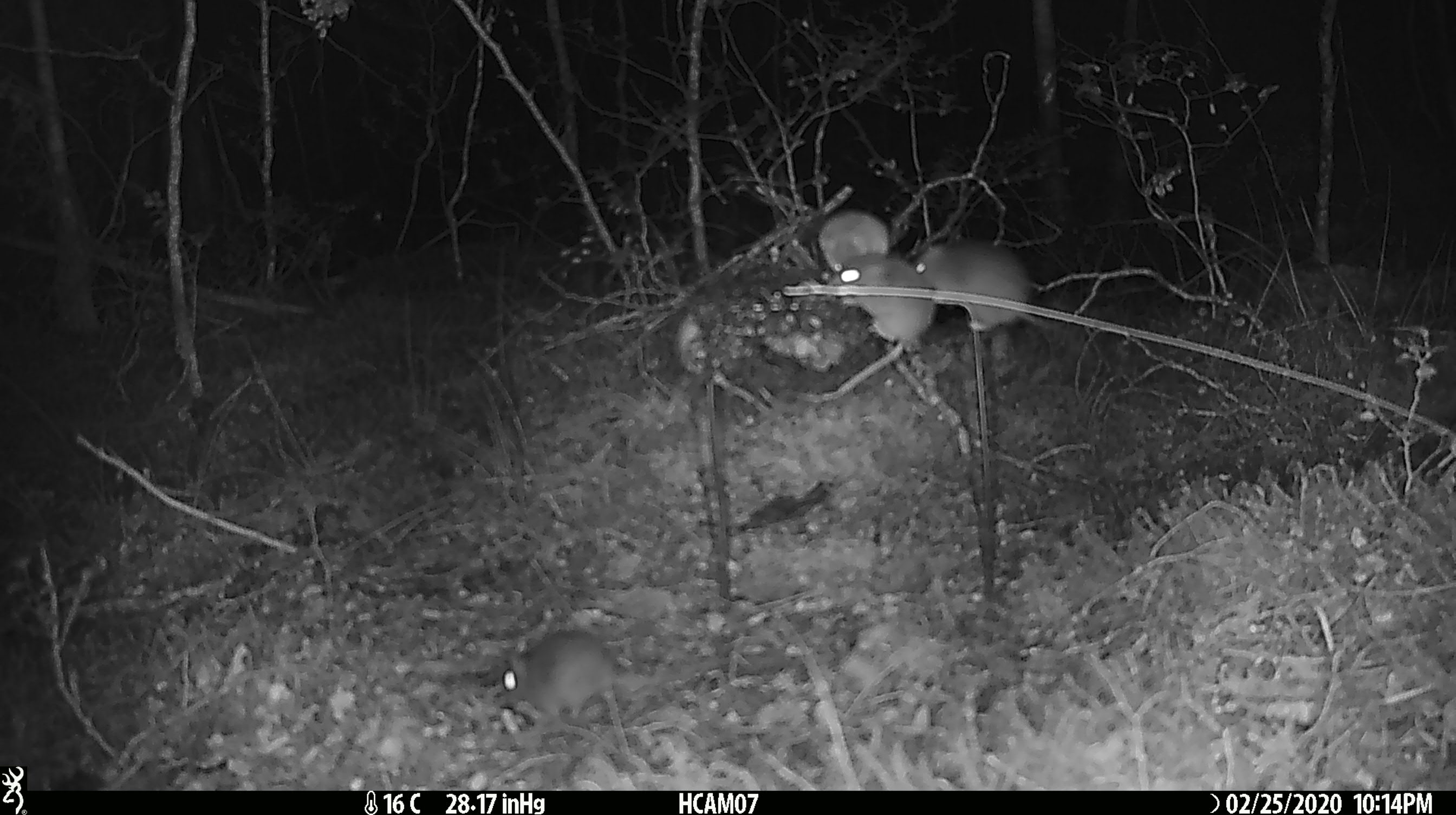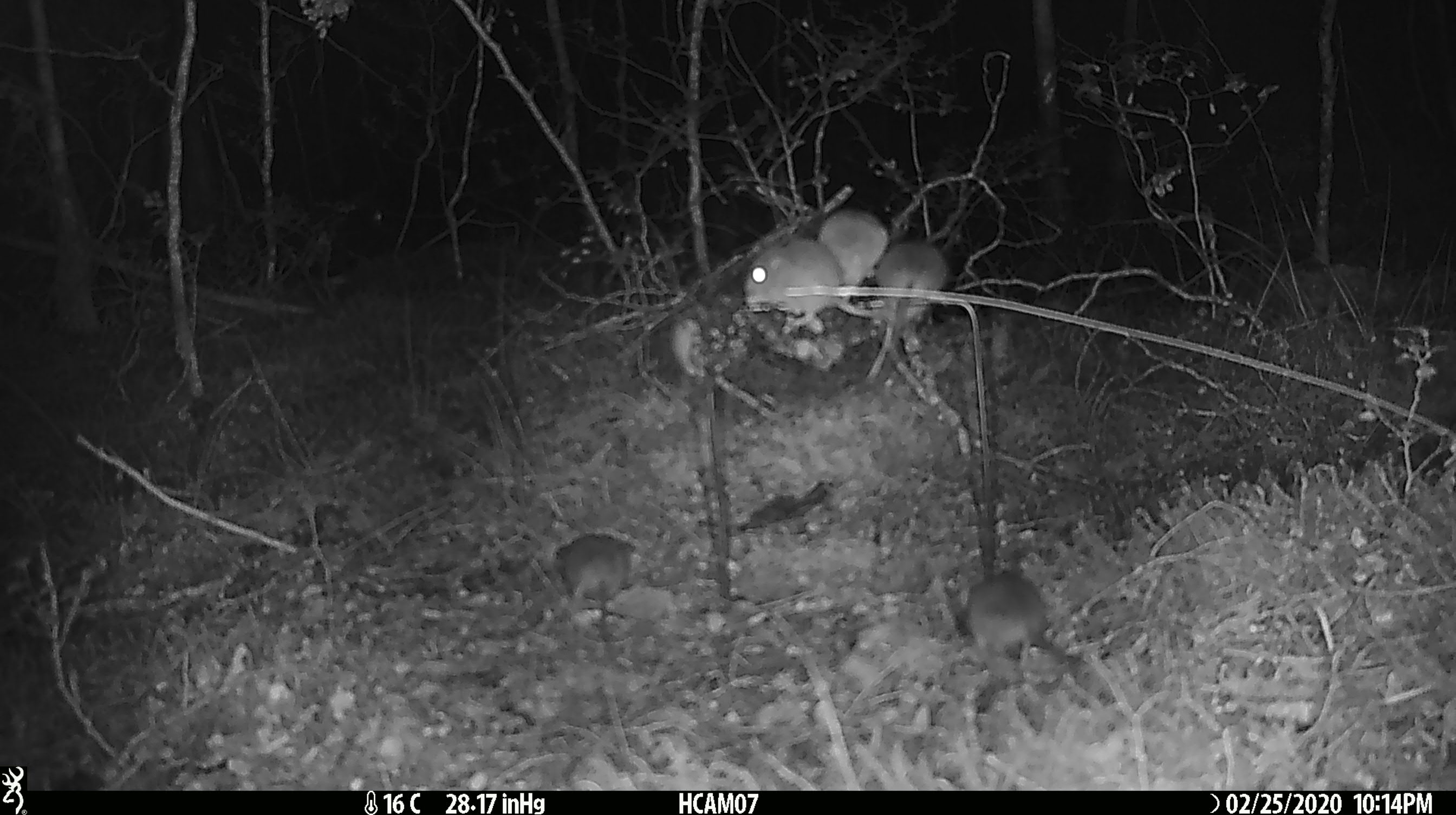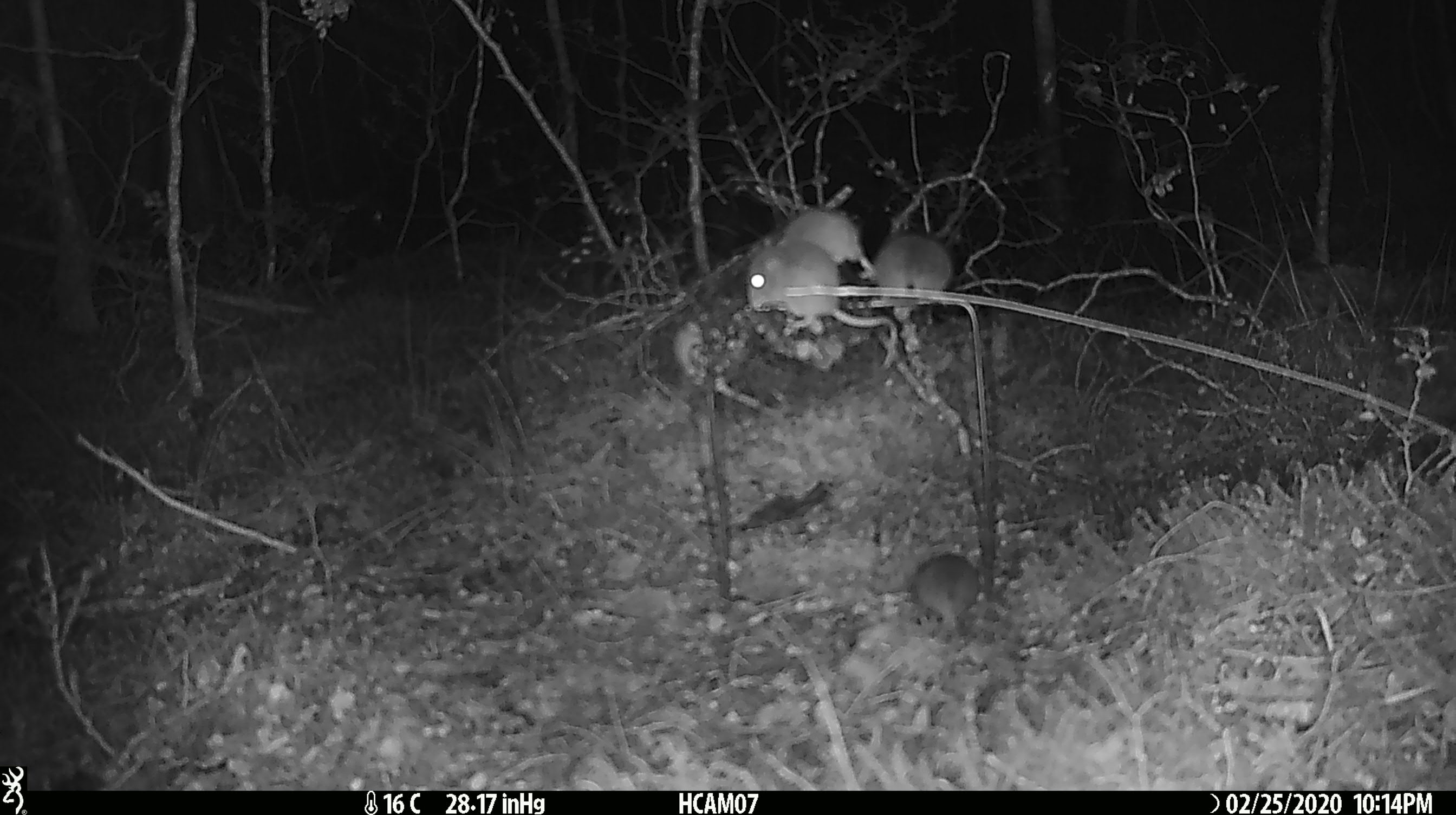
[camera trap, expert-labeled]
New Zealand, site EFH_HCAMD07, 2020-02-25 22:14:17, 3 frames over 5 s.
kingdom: Animalia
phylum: Chordata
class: Mammalia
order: Rodentia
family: Muridae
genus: Mus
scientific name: Mus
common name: mouse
Mouse (Mus).